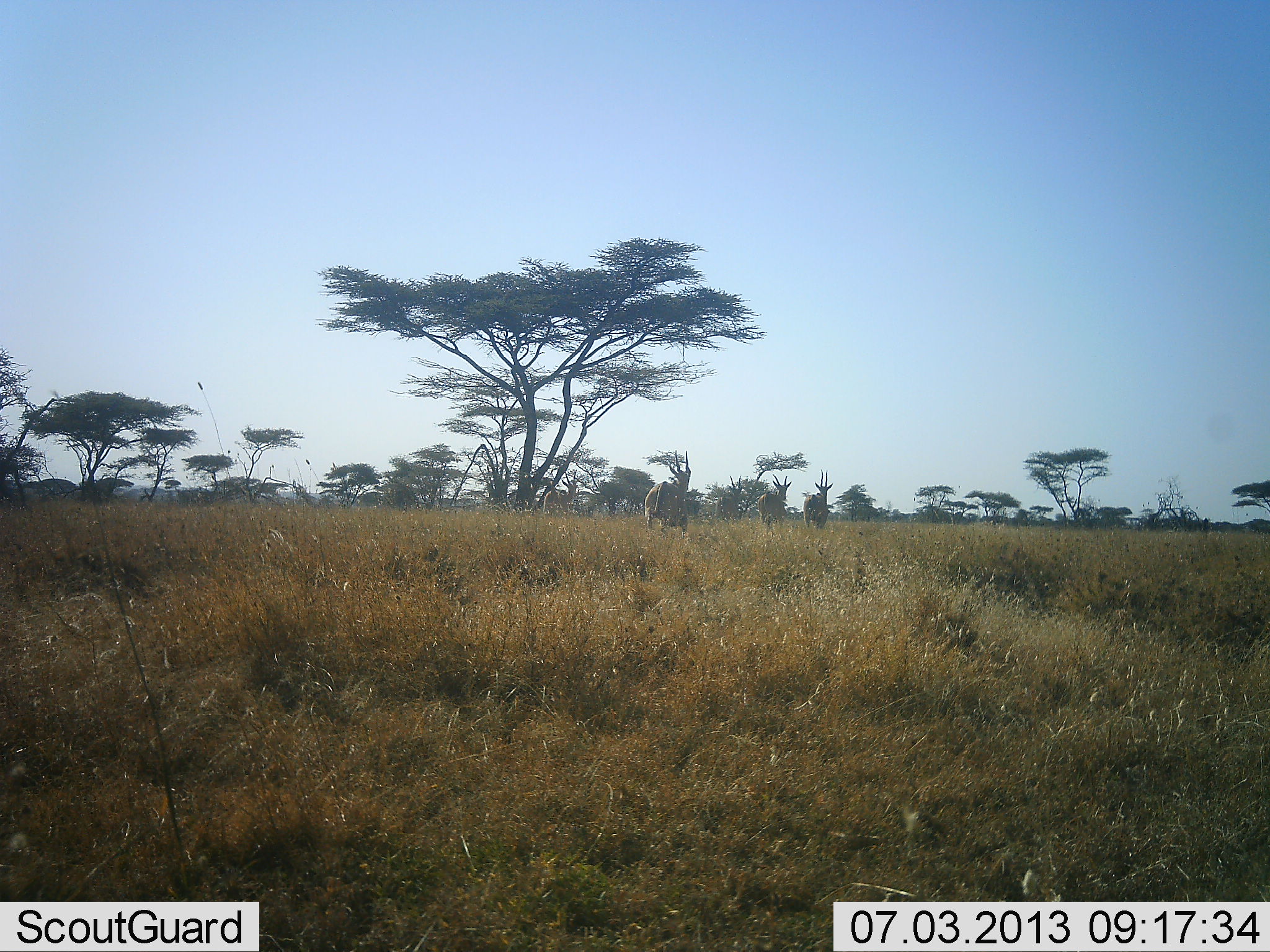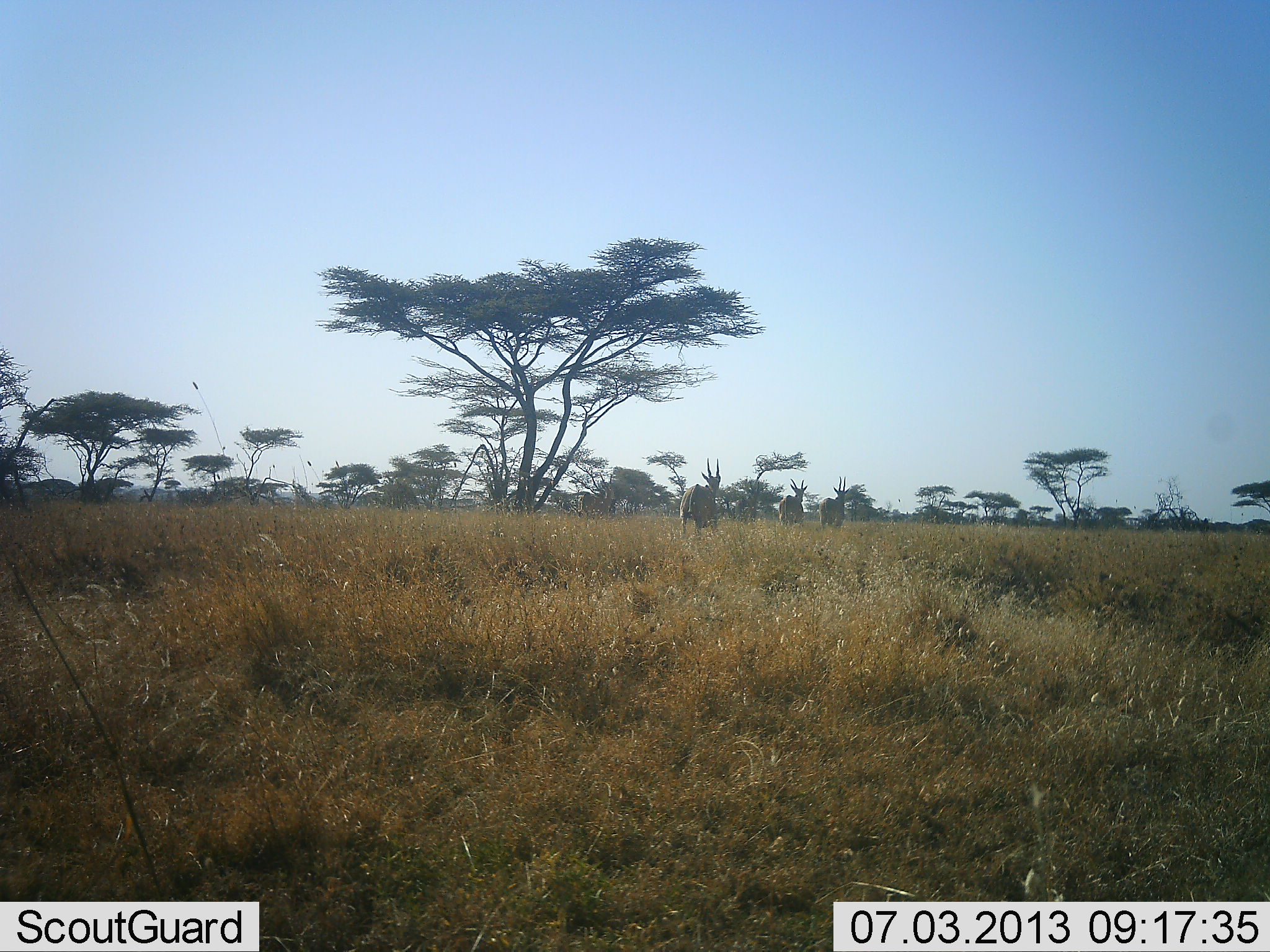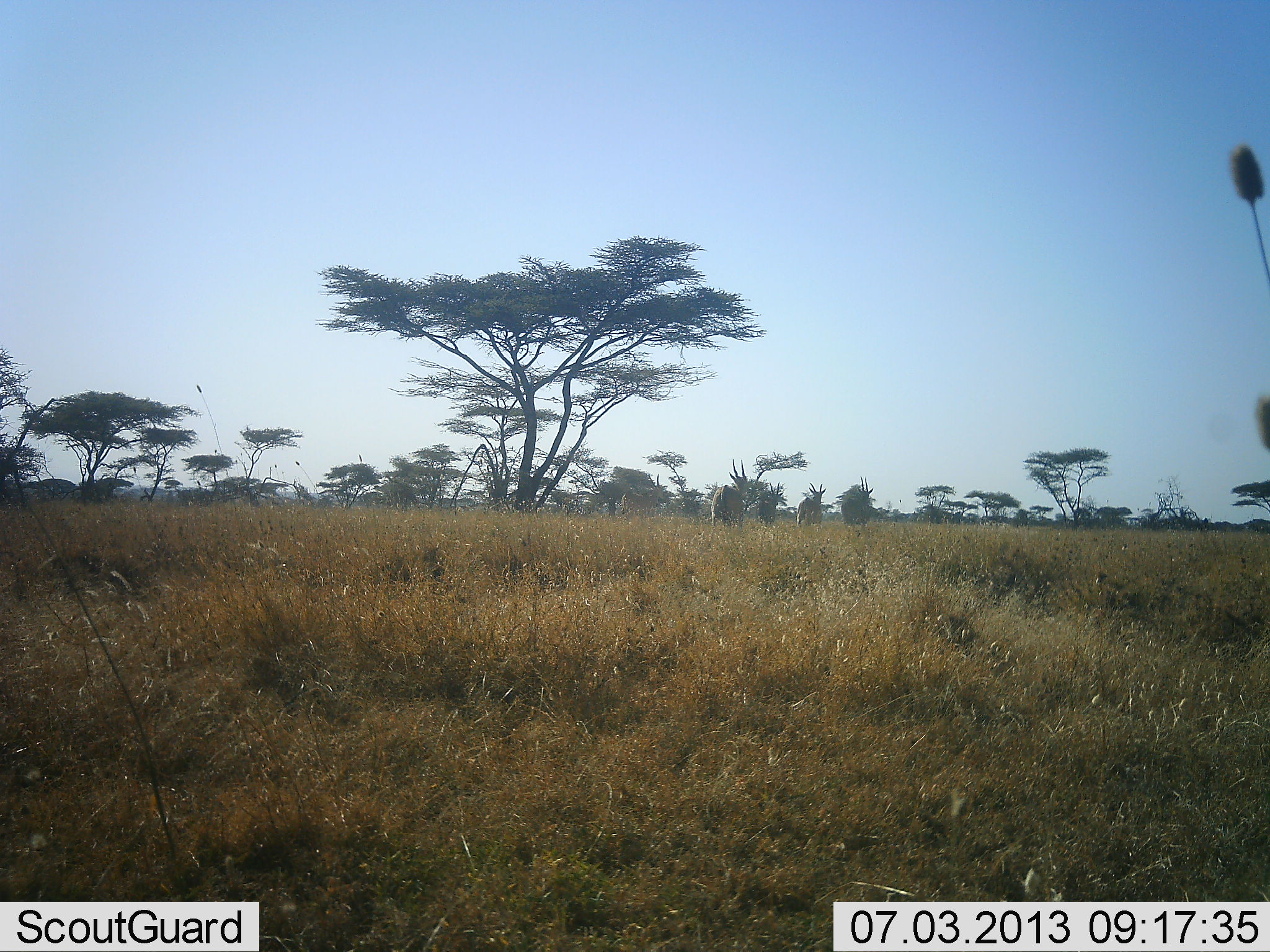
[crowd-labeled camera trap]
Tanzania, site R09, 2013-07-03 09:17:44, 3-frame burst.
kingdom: Animalia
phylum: Chordata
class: Mammalia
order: Artiodactyla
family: Bovidae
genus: Tragelaphus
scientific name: Tragelaphus oryx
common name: eland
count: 5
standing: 12%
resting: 0%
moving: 100%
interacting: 0%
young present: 0%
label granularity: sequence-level